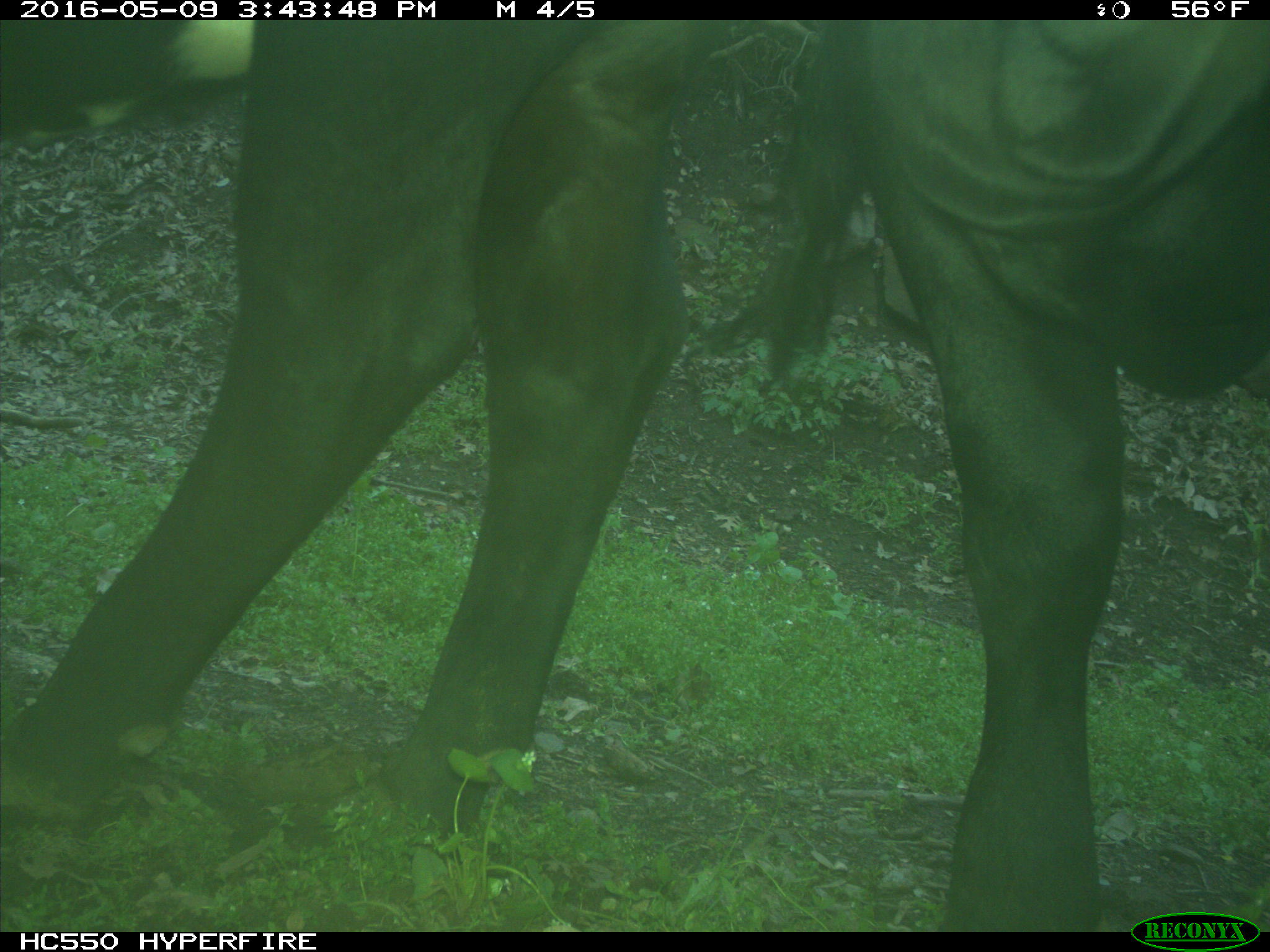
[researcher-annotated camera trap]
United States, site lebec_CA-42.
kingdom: Animalia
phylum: Chordata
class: Mammalia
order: Artiodactyla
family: Bovidae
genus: Bos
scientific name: Bos taurus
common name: domestic cow